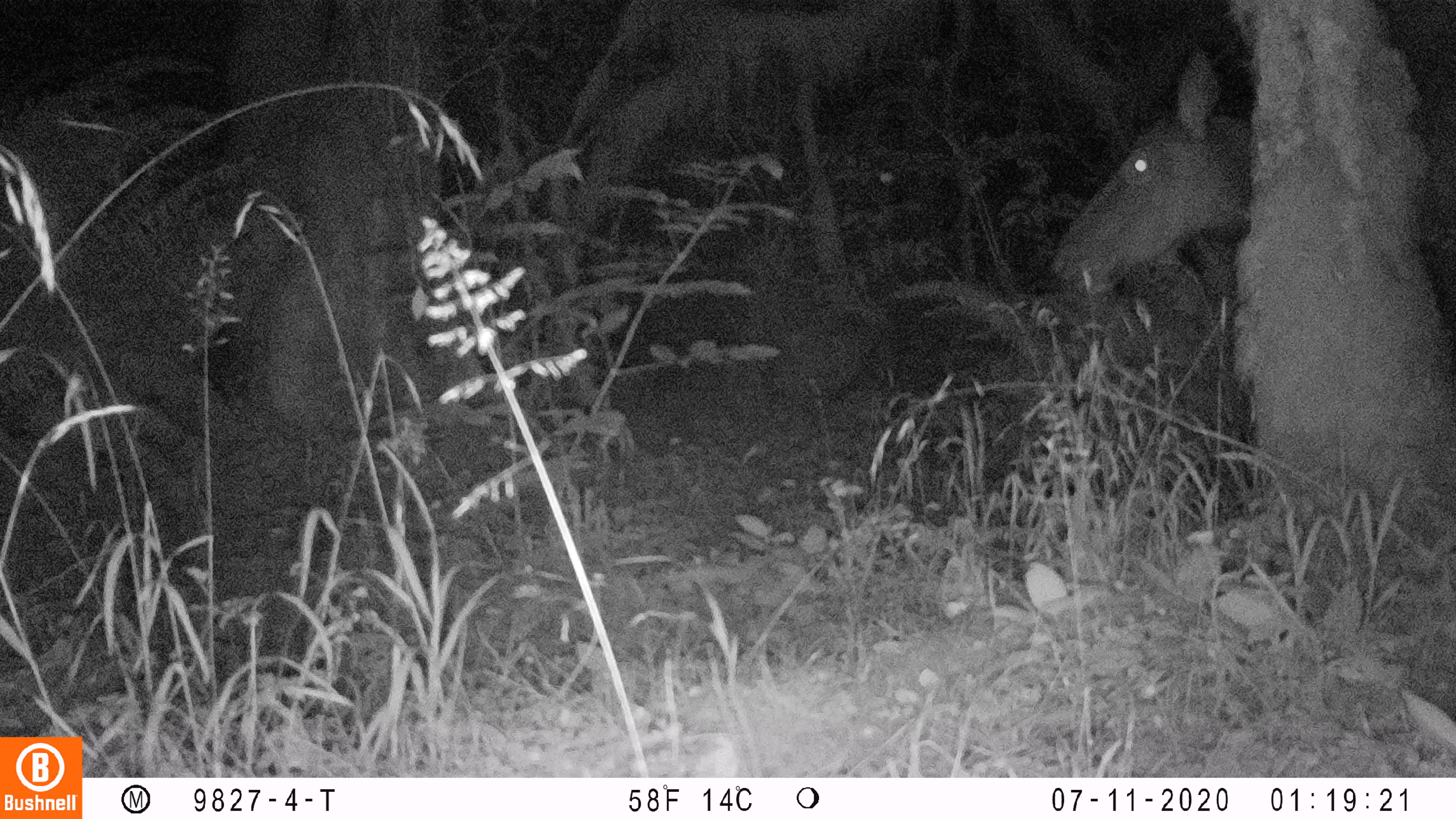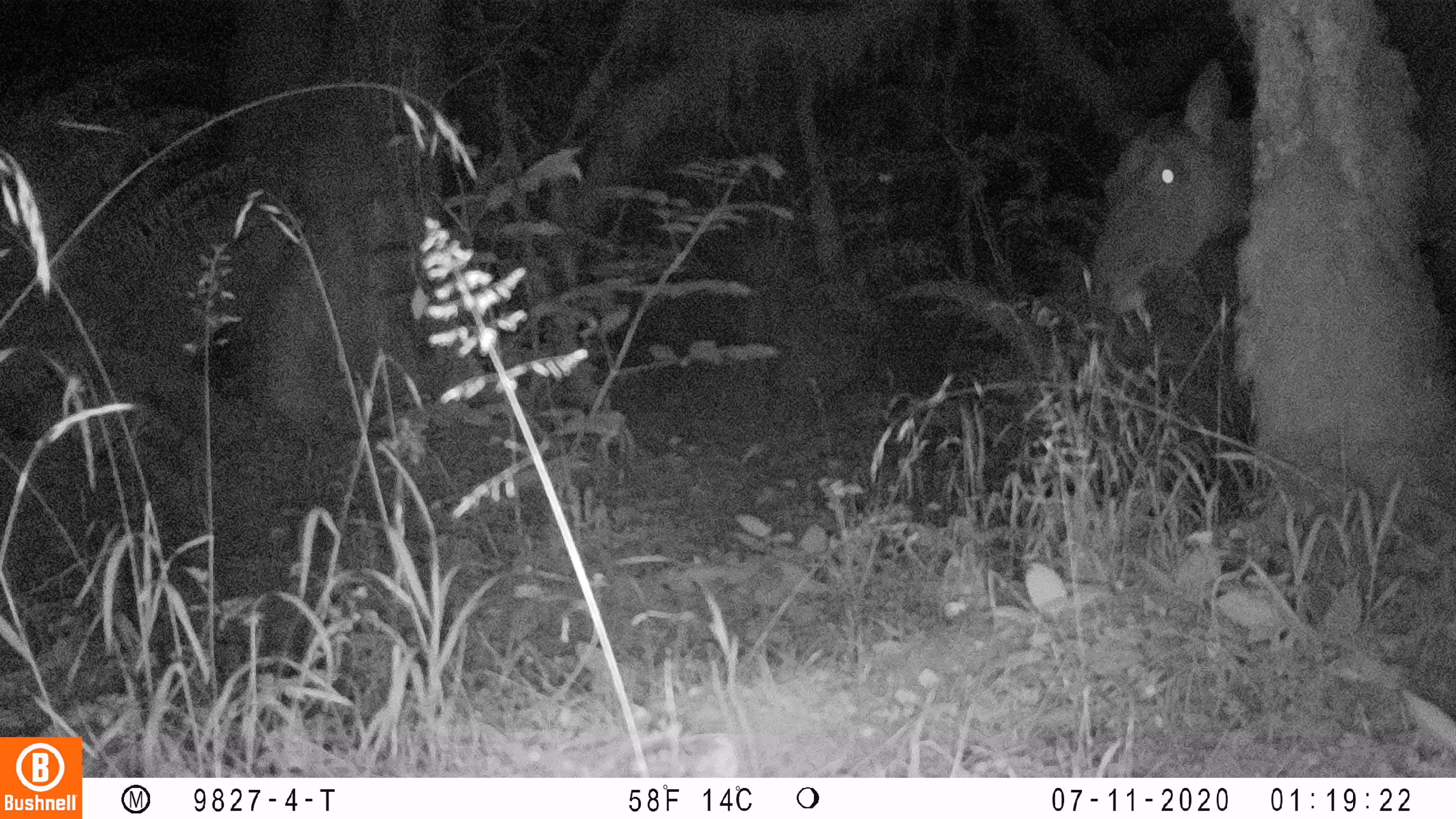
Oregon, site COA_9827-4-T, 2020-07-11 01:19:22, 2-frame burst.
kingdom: Animalia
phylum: Chordata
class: Mammalia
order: Artiodactyla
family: Cervidae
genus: Cervus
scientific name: Cervus canadensis roosevelti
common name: roosevelt elk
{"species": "roosevelt elk (Cervus canadensis roosevelti)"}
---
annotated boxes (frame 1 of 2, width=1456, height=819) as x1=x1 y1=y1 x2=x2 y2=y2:
roosevelt elk: x1=1047 y1=35 x2=1250 y2=298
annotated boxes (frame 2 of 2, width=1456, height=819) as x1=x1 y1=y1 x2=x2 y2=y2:
roosevelt elk: x1=1083 y1=46 x2=1255 y2=322